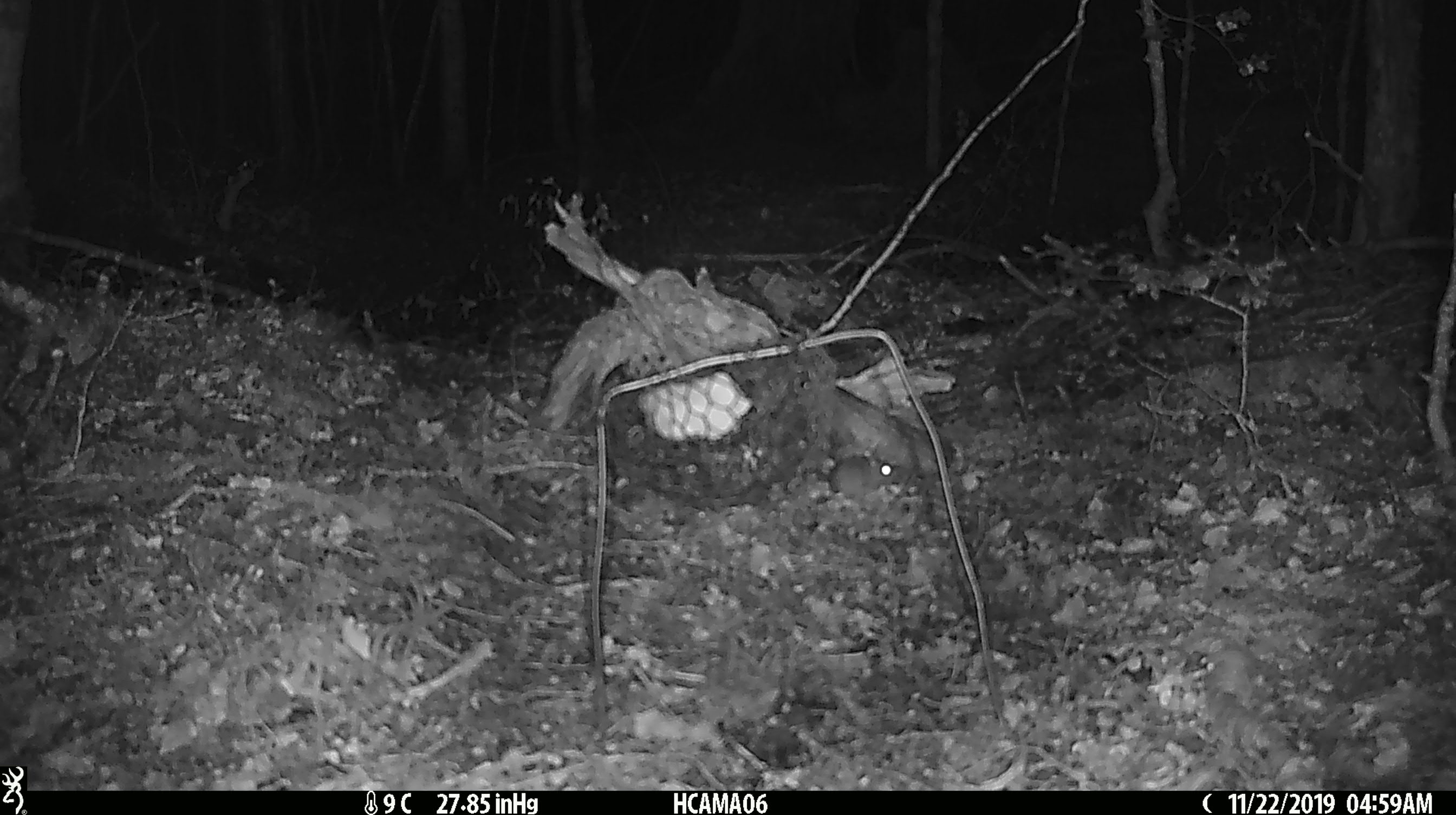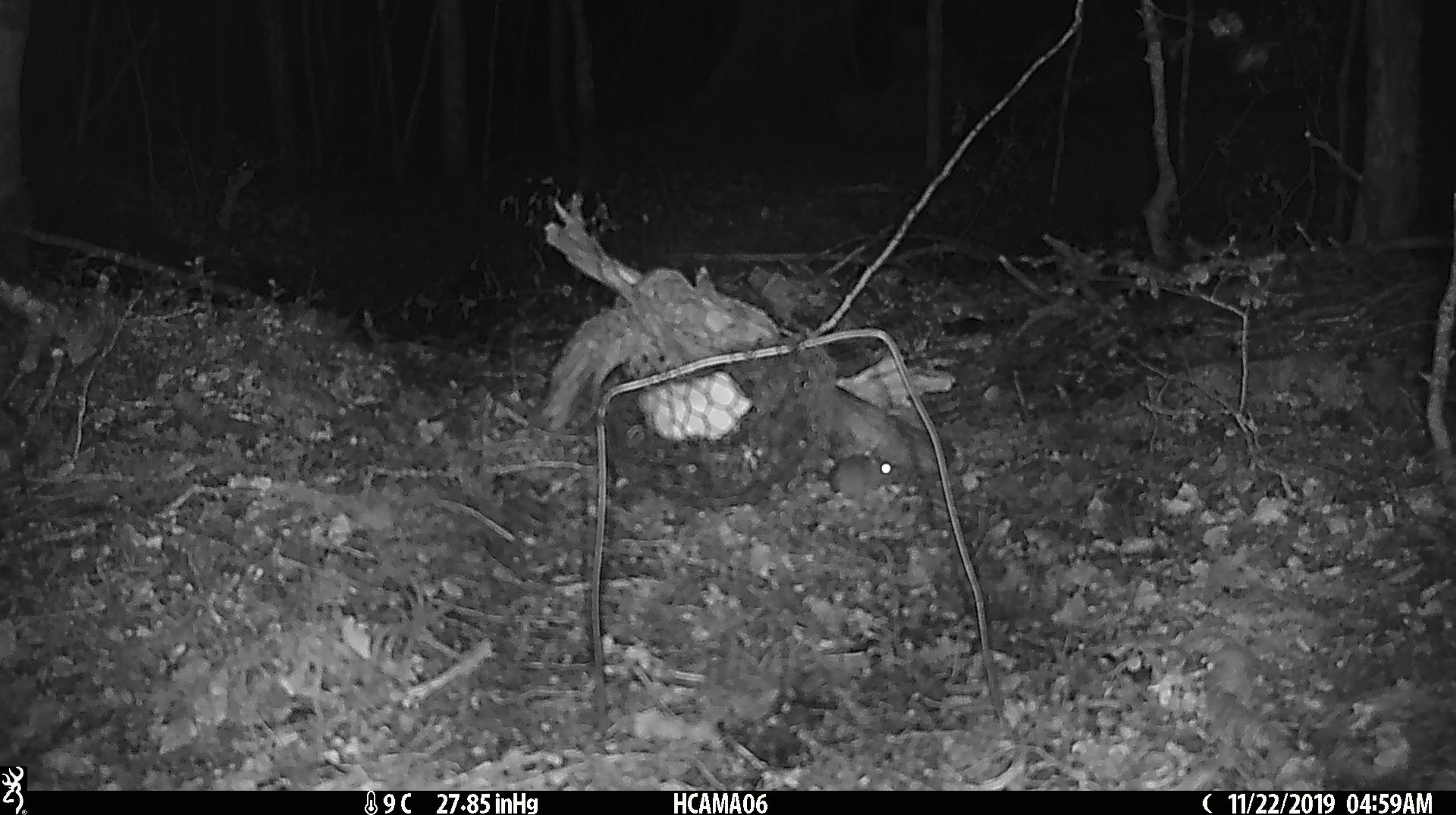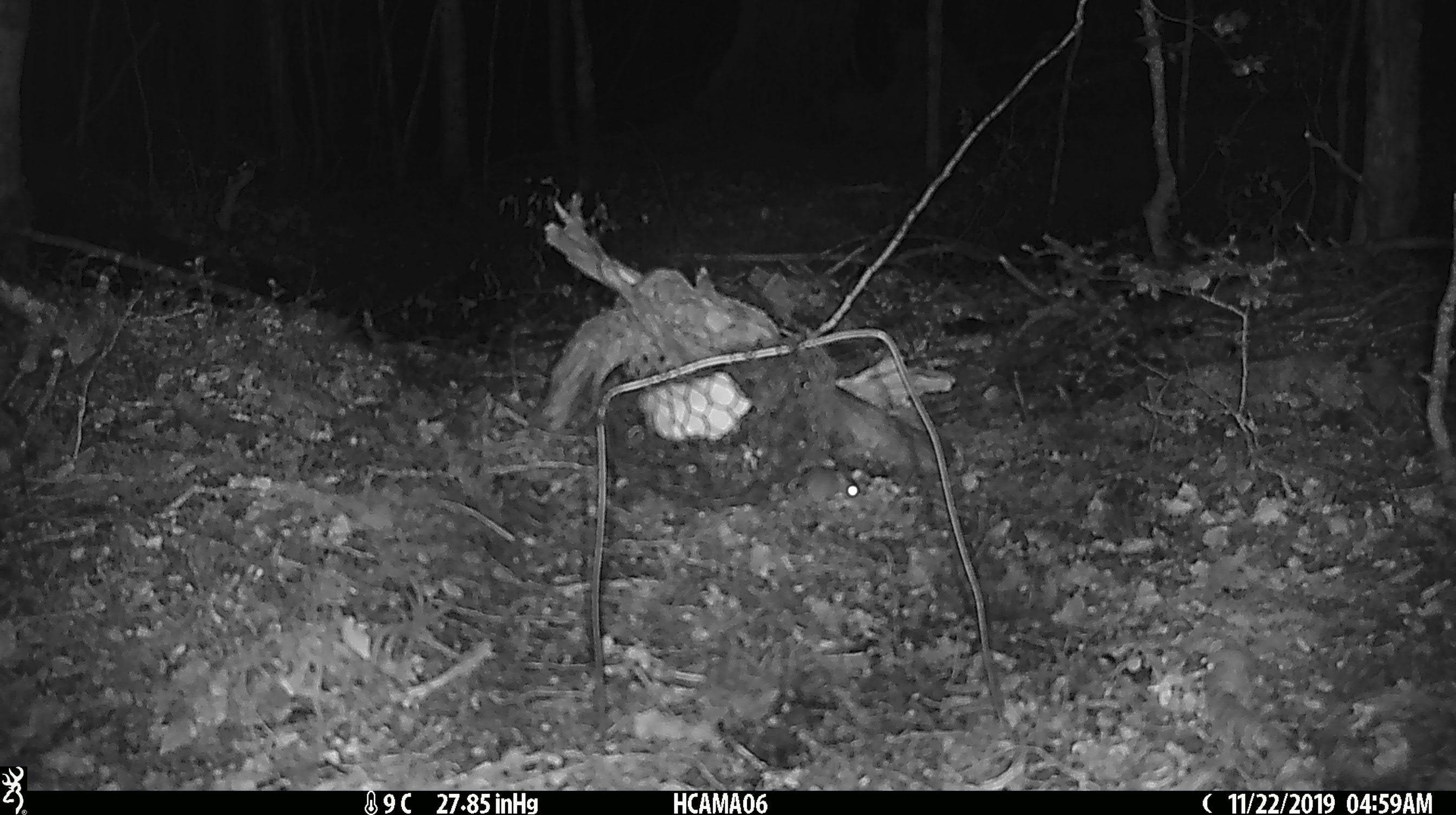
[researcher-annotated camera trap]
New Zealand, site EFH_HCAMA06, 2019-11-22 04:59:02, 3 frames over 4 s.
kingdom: Animalia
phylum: Chordata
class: Mammalia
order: Rodentia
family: Muridae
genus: Mus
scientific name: Mus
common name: mouse